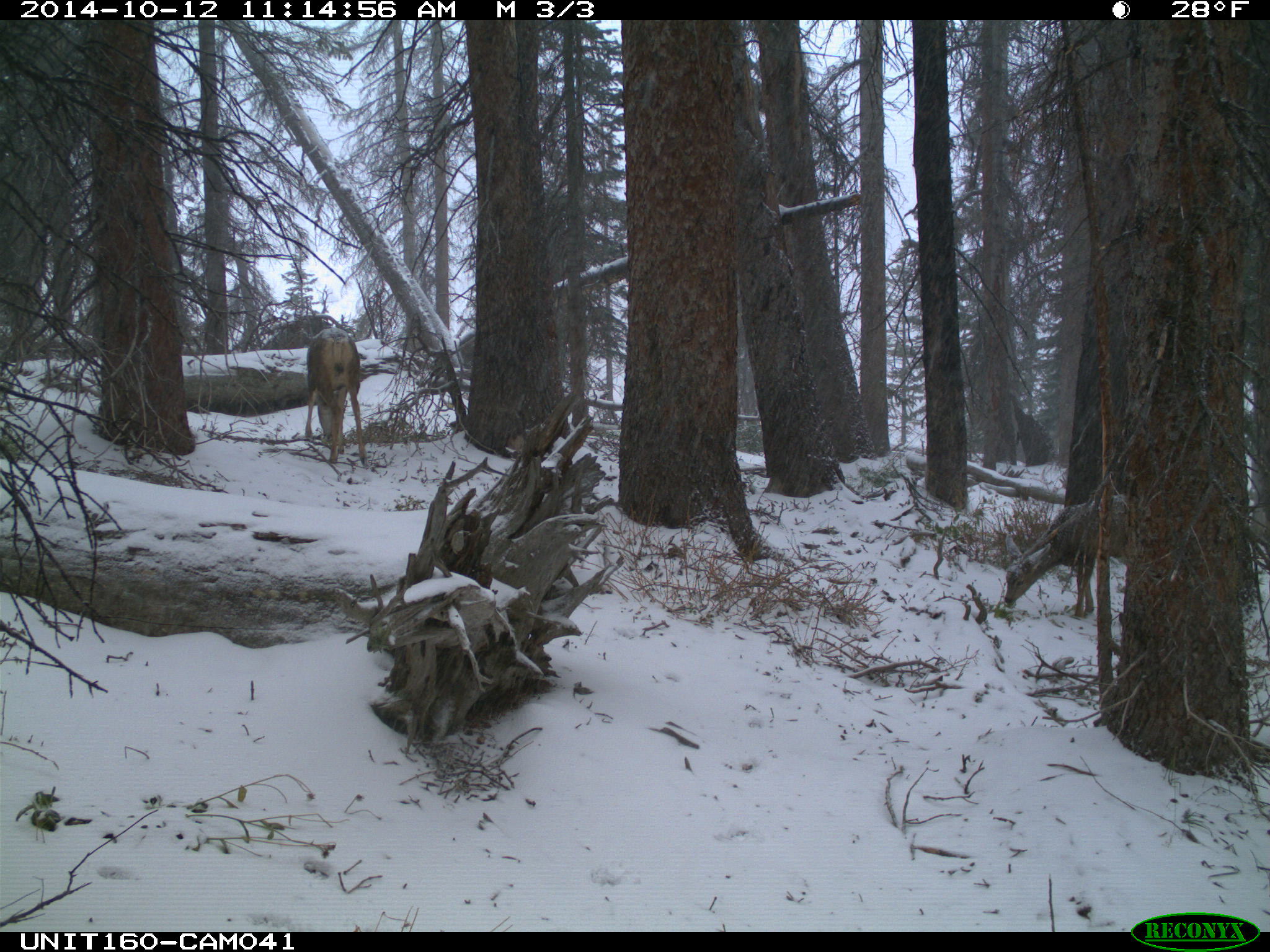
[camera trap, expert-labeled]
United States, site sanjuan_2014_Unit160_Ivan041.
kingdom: Animalia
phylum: Chordata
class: Mammalia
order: Artiodactyla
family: Cervidae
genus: Odocoileus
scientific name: Odocoileus hemionus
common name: mule deer